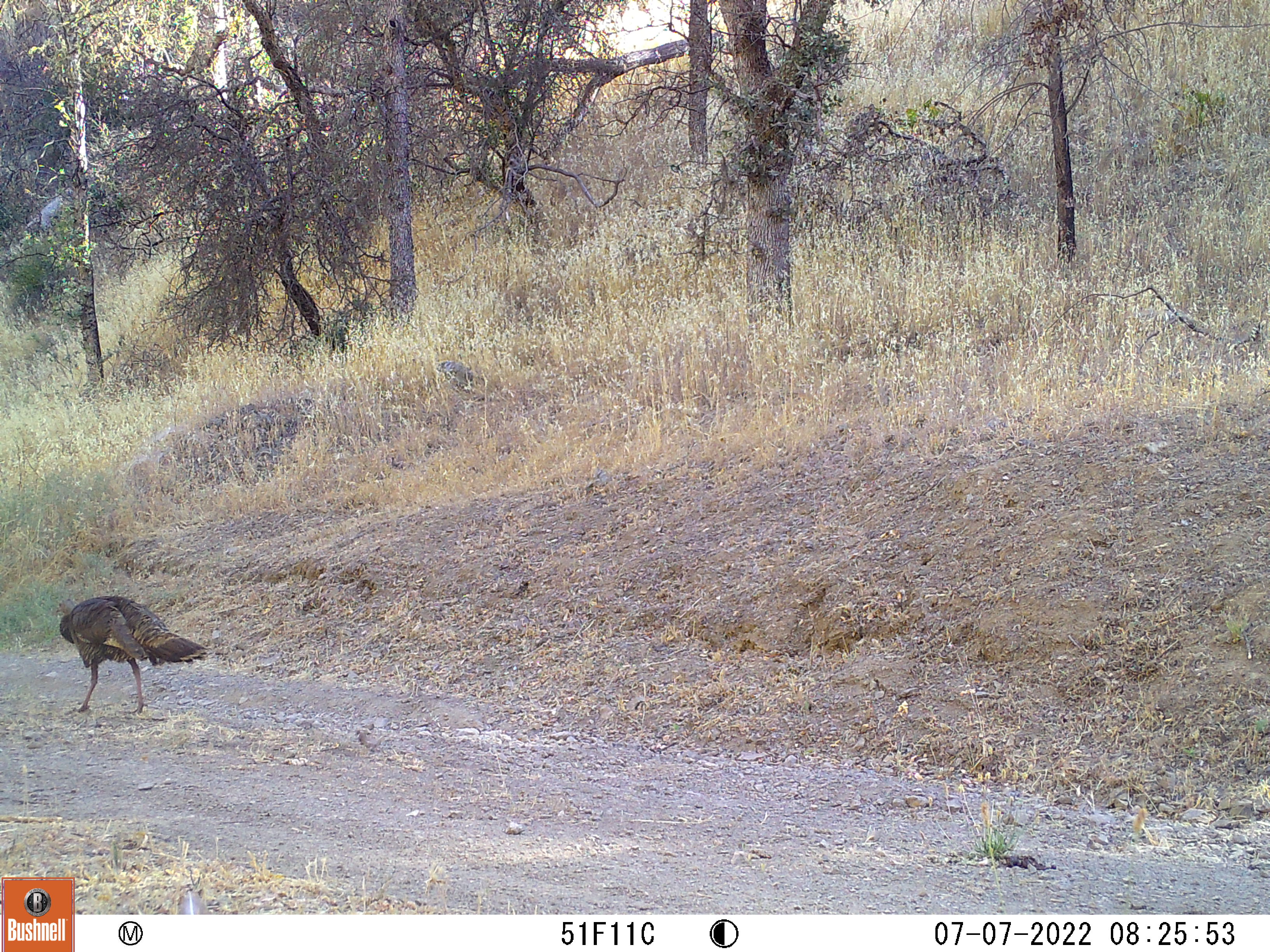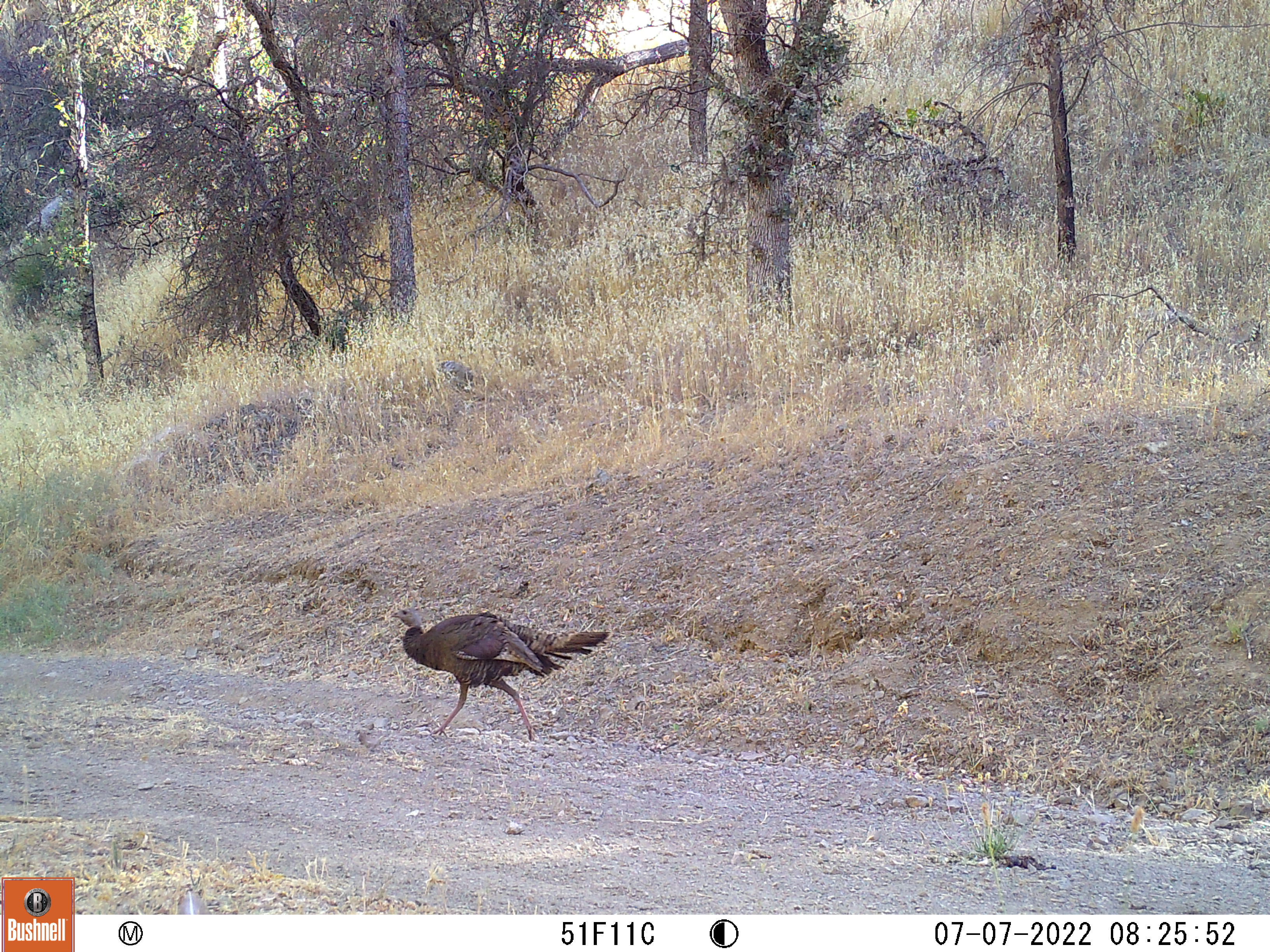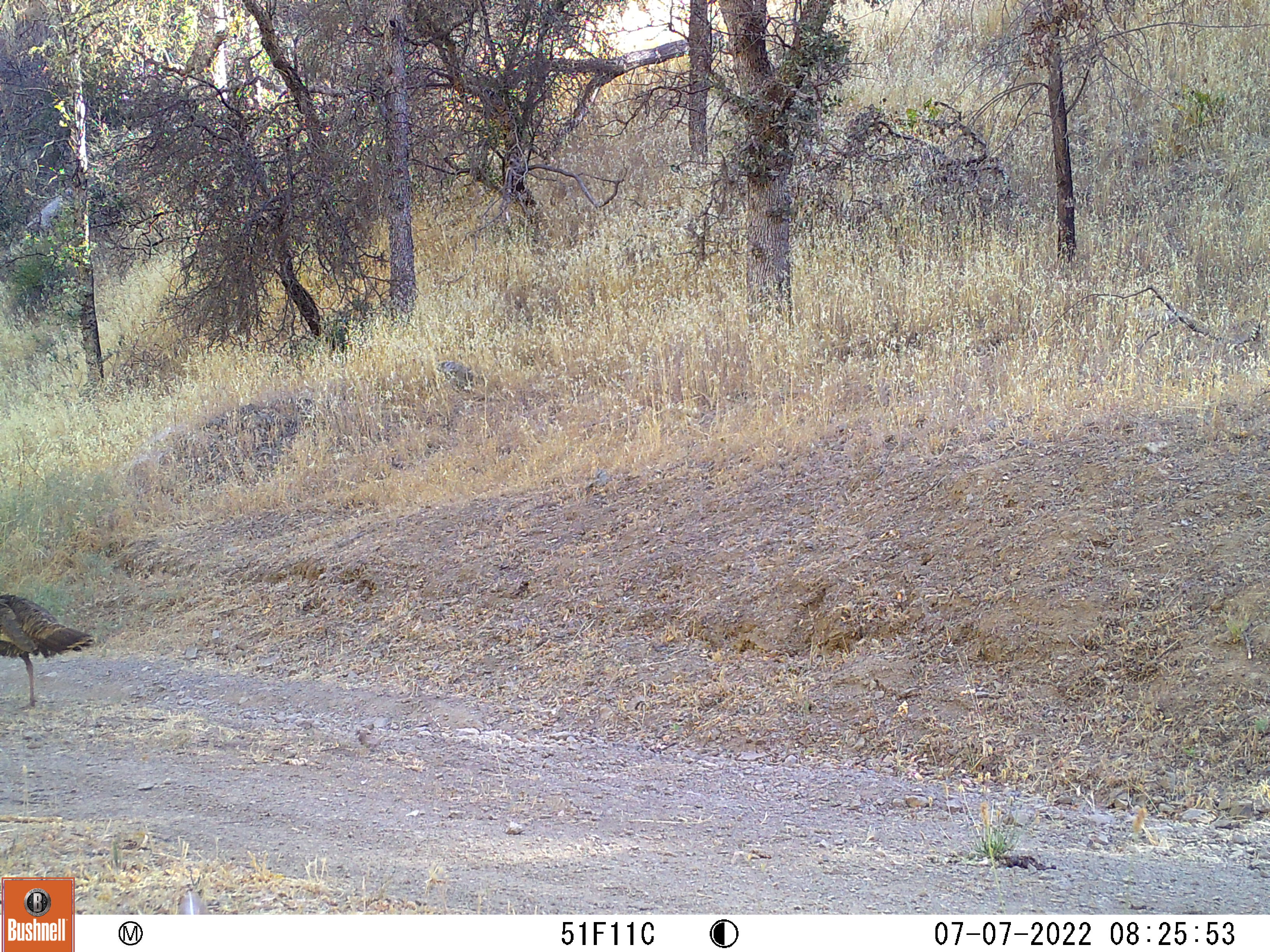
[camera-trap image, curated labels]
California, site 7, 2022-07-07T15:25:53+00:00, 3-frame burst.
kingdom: Animalia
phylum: Chordata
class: Aves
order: Galliformes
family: Phasianidae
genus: Meleagris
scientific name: Meleagris gallopavo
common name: turkey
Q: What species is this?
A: Turkey (Meleagris gallopavo).